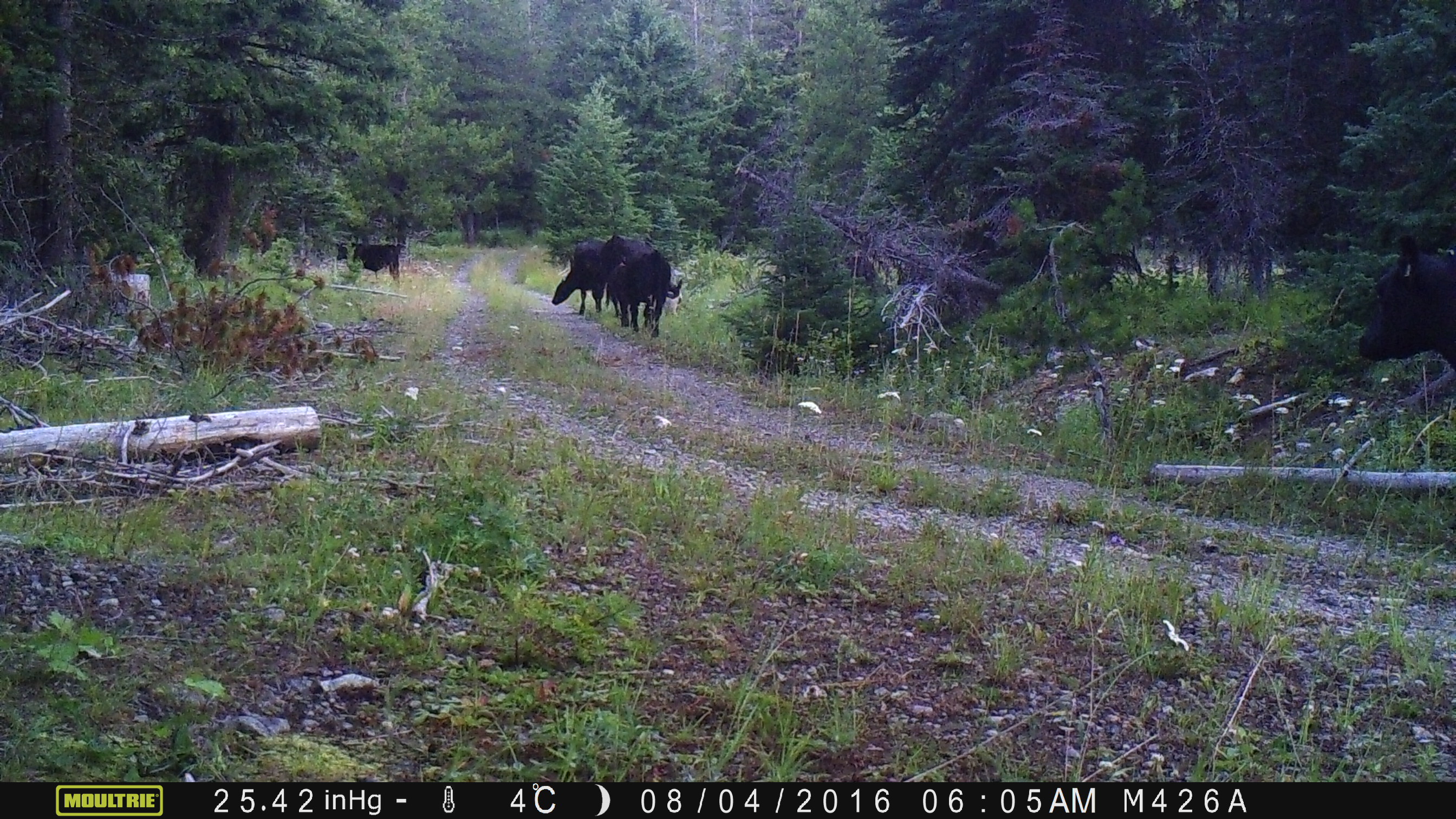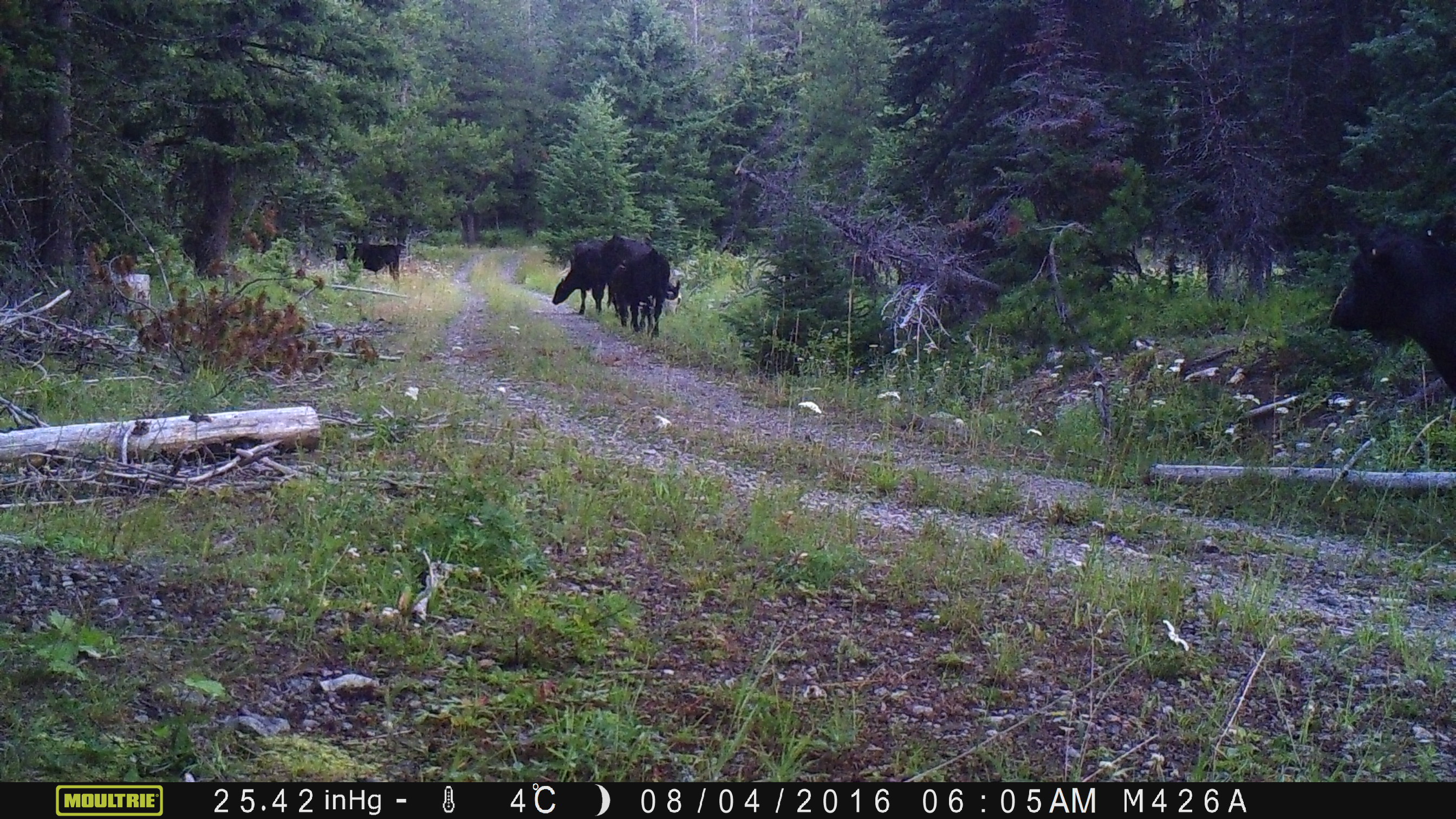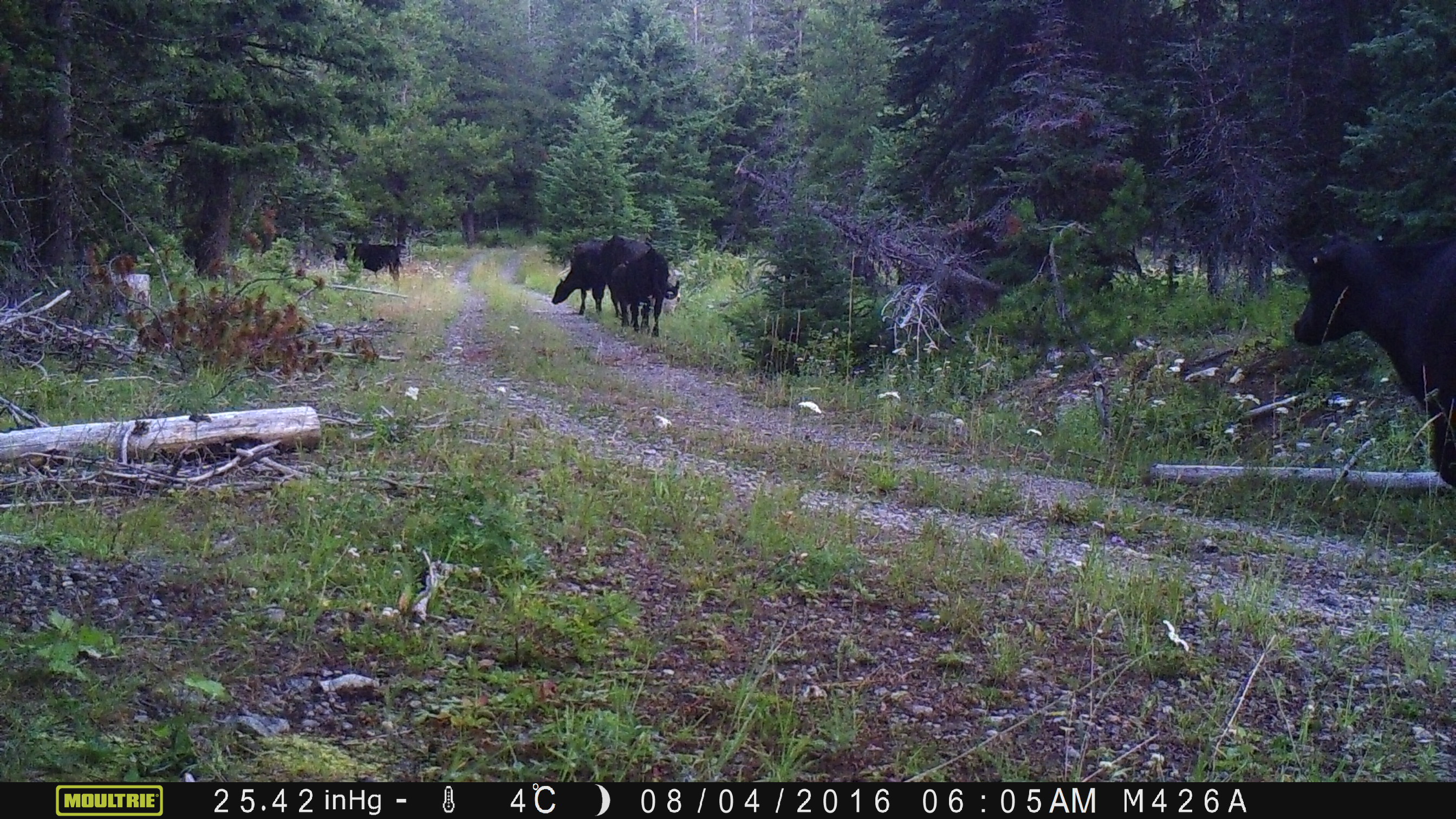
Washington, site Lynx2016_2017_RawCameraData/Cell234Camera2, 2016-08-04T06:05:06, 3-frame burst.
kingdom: Animalia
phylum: Chordata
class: Mammalia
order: Artiodactyla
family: Bovidae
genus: Bos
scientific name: Bos taurus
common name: domestic cattle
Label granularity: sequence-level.